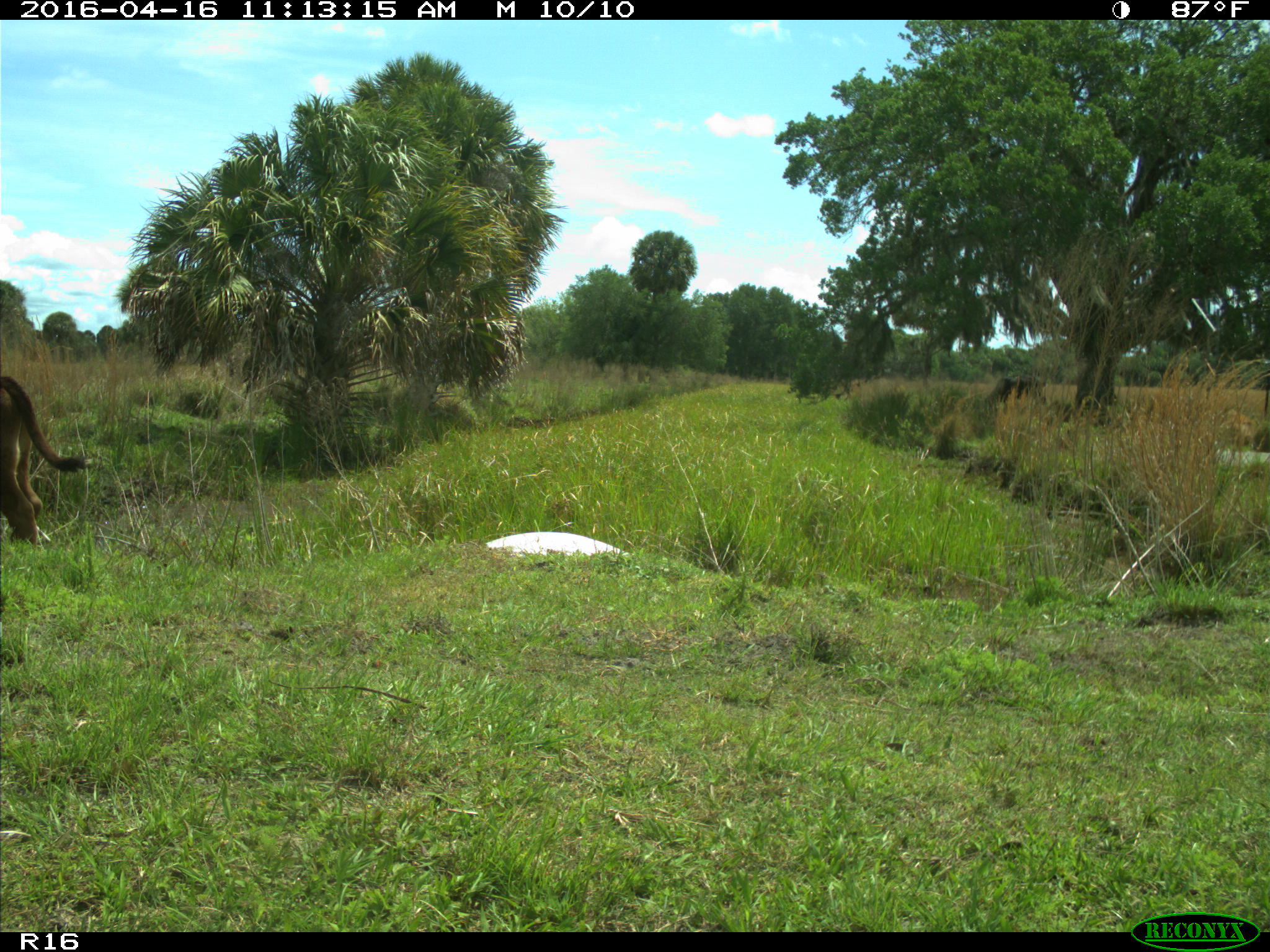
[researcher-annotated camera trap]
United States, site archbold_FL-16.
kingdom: Animalia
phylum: Chordata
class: Mammalia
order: Artiodactyla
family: Bovidae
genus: Bos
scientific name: Bos taurus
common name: domestic cow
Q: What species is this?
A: Bos taurus (domestic cow).